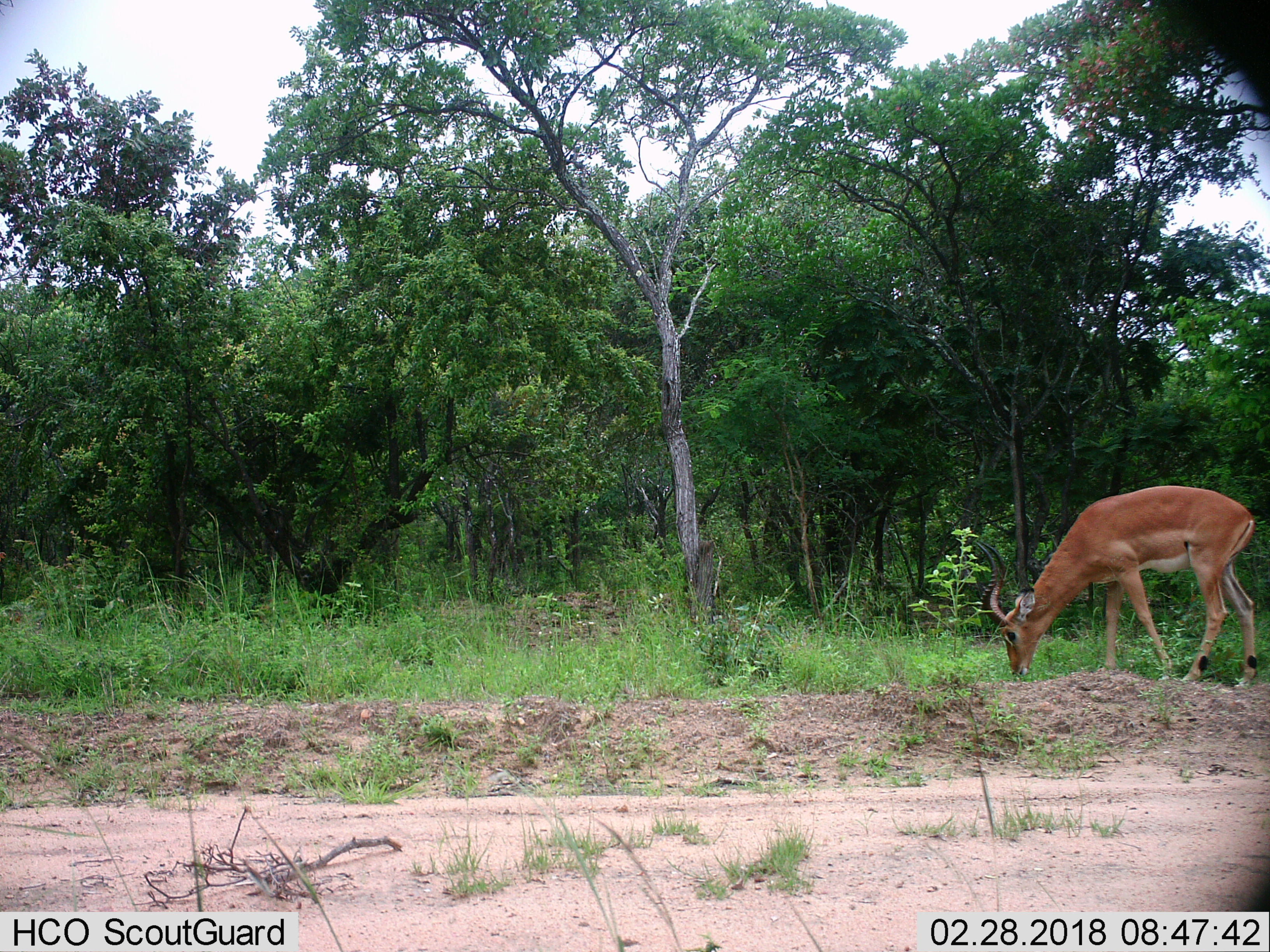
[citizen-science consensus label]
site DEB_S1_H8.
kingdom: Animalia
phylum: Chordata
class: Mammalia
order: Artiodactyla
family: Bovidae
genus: Aepyceros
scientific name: Aepyceros melampus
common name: impala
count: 1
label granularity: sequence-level